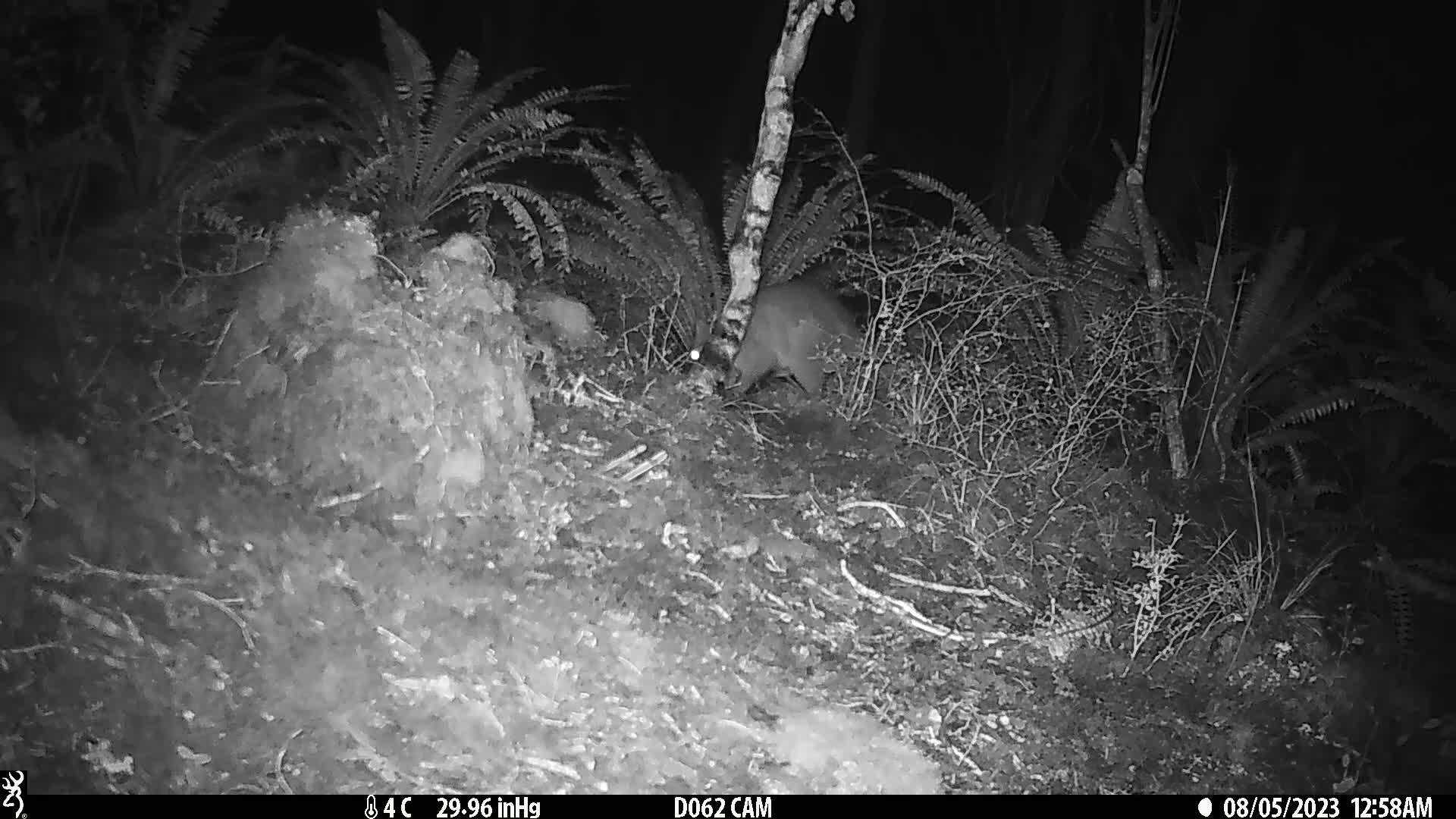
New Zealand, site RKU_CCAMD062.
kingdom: Animalia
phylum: Chordata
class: Mammalia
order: Diprotodontia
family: Phalangeridae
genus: Trichosurus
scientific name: Trichosurus vulpecula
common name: common brushtail possum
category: possum